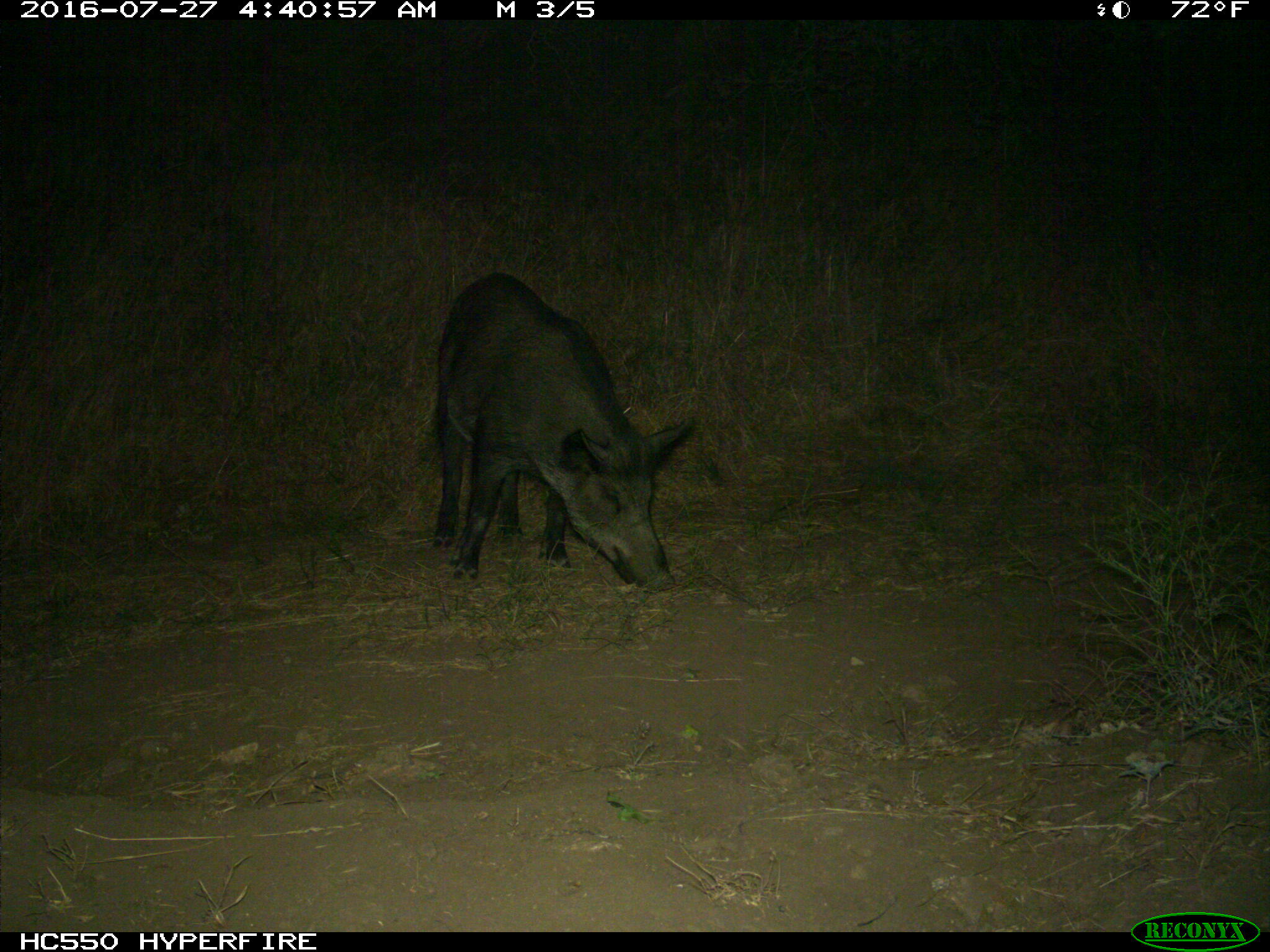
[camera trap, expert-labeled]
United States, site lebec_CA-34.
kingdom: Animalia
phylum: Chordata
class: Mammalia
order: Artiodactyla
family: Suidae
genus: Sus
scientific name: Sus scrofa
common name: wild boar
Sus scrofa (wild boar).